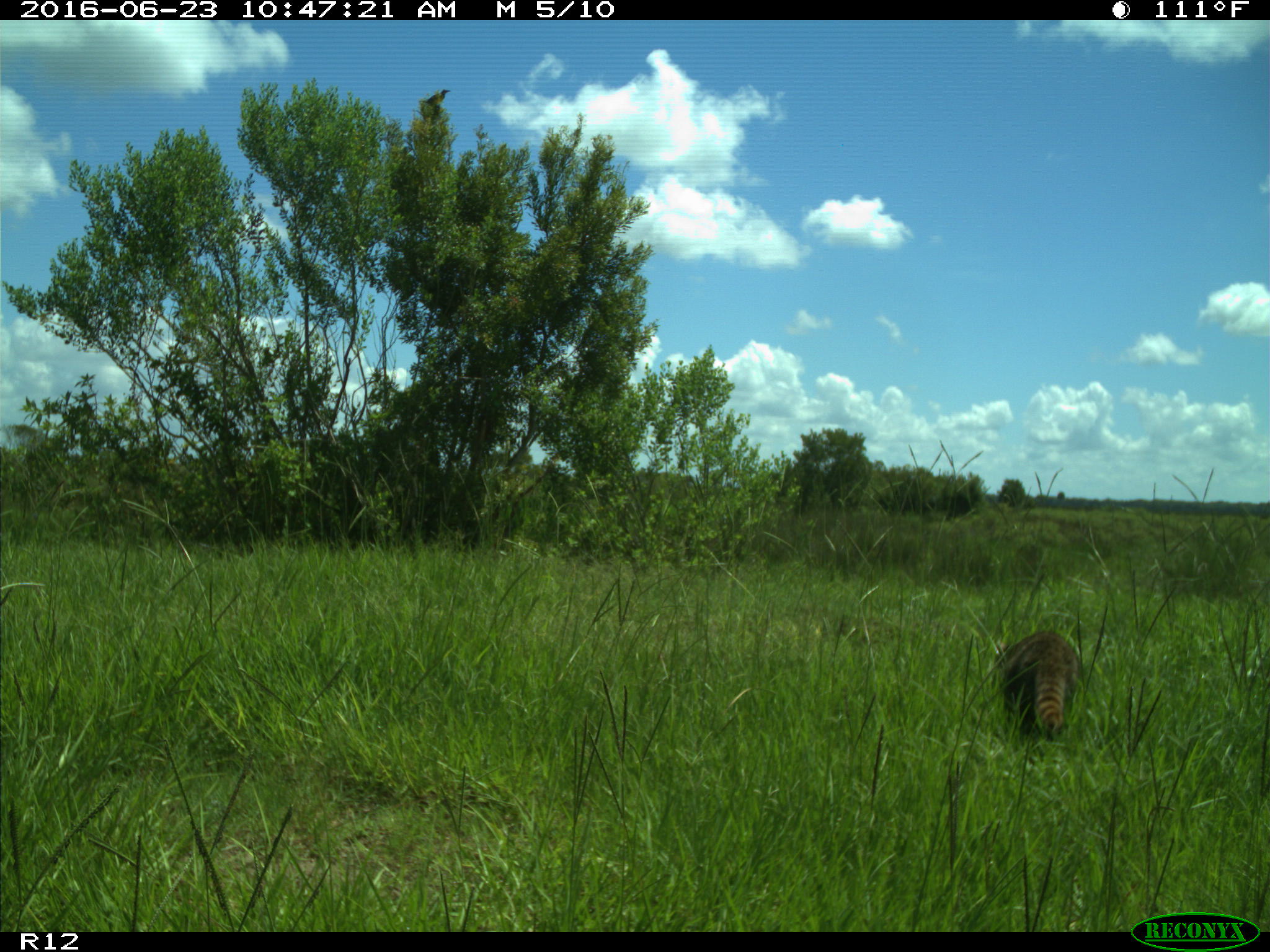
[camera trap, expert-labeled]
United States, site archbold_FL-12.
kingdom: Animalia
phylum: Chordata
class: Mammalia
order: Carnivora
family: Procyonidae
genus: Procyon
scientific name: Procyon lotor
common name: common raccoon